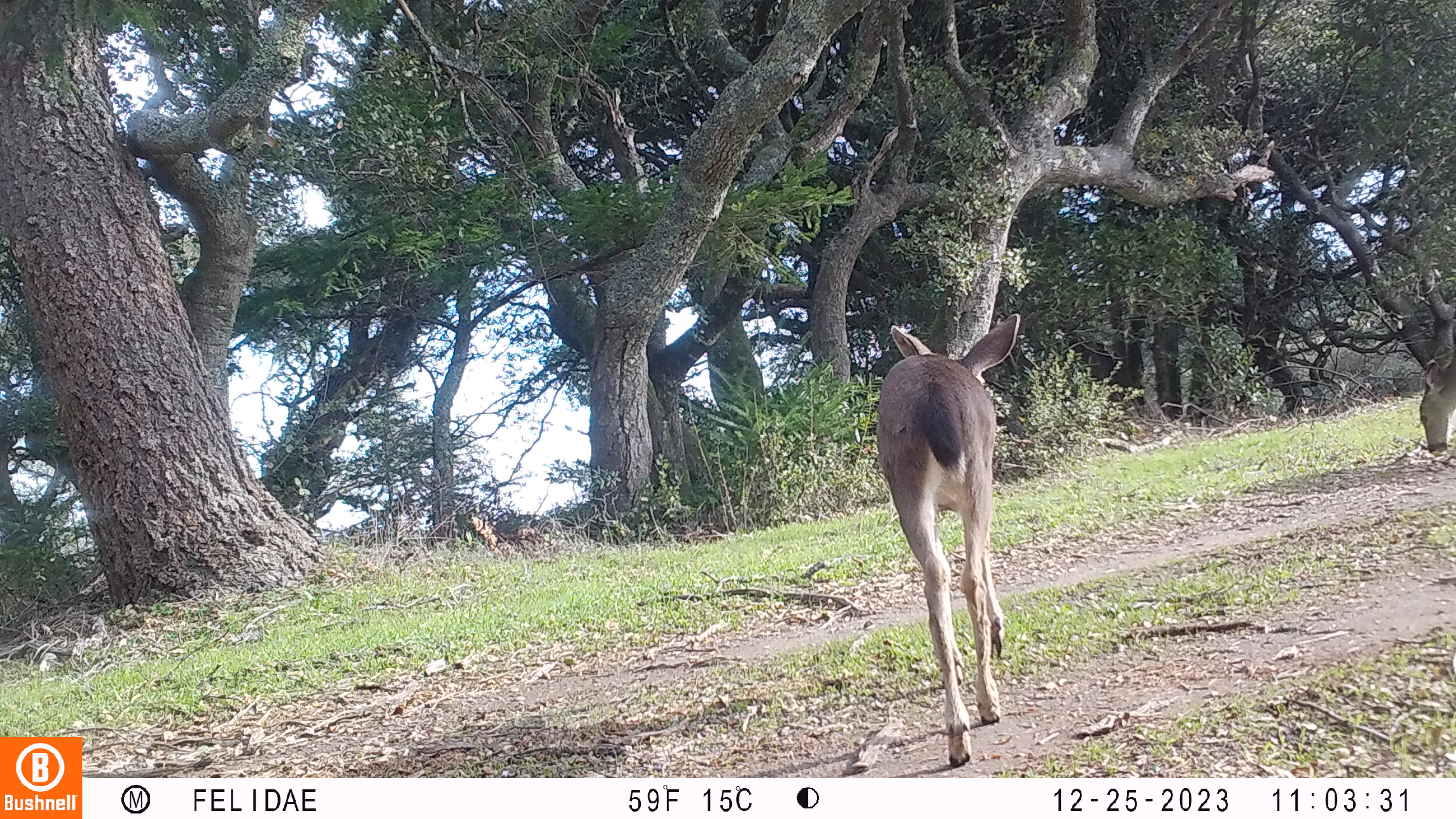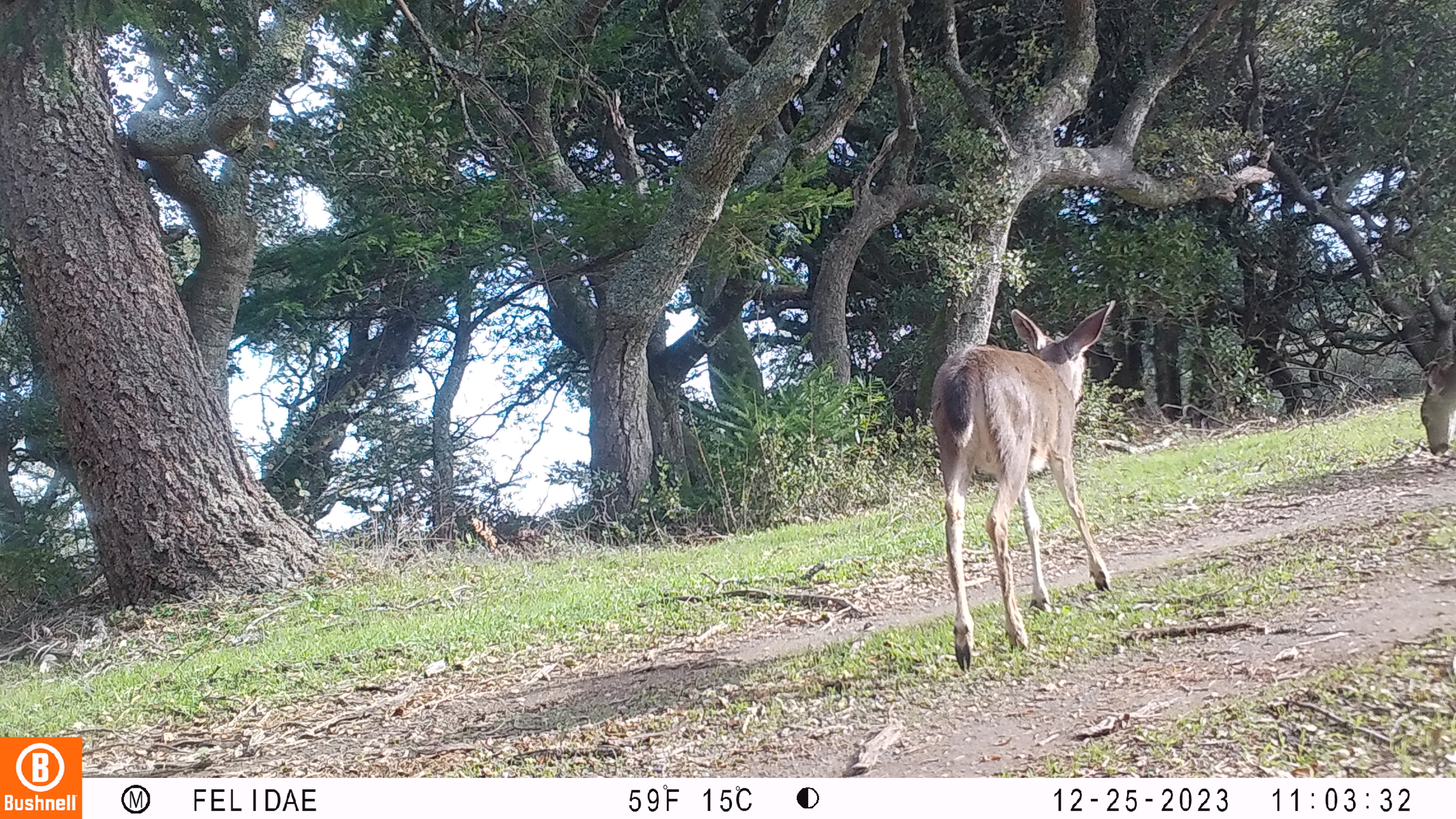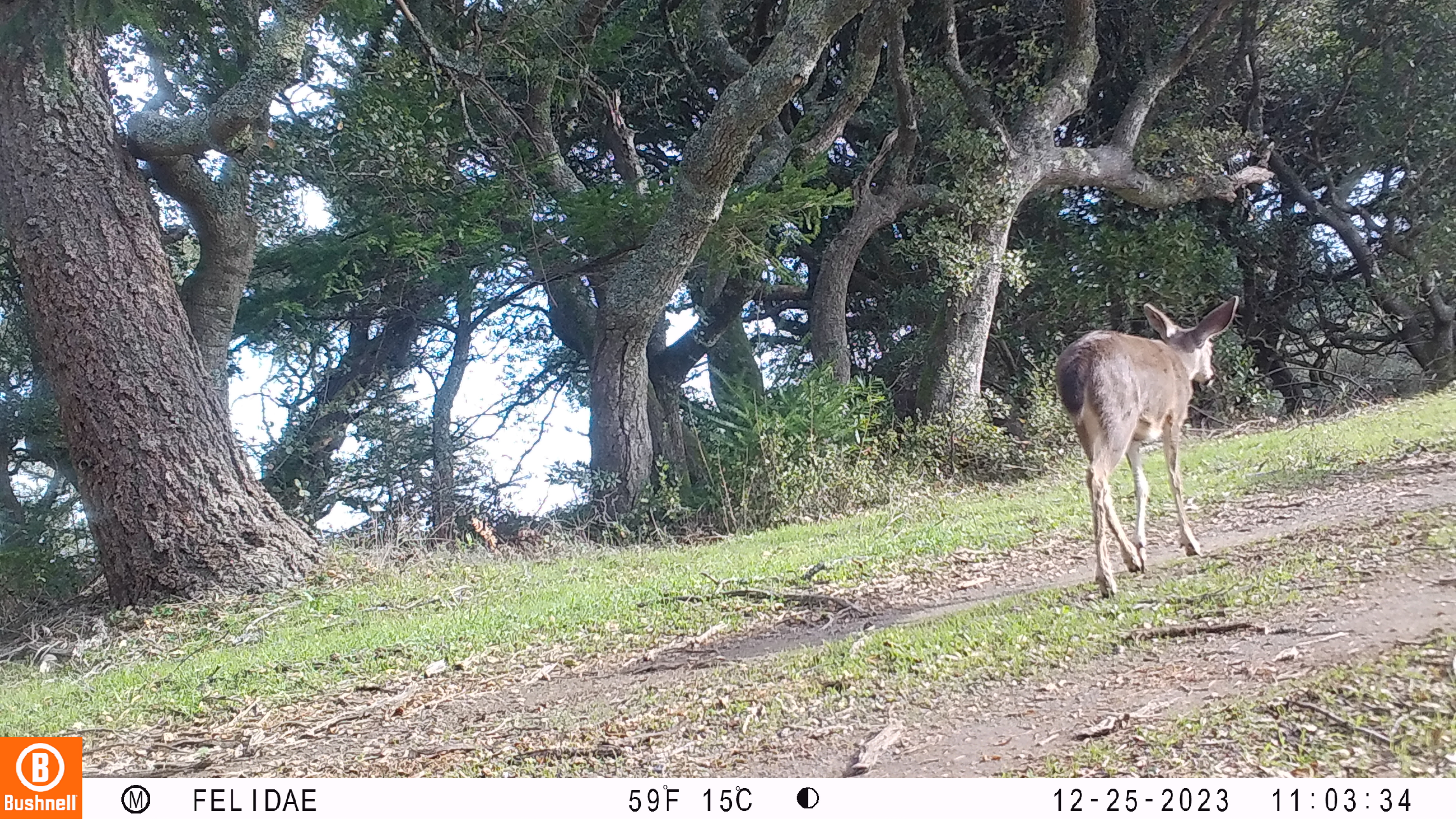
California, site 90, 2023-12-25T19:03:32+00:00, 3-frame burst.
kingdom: Animalia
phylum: Chordata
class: Mammalia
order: Artiodactyla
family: Cervidae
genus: Odocoileus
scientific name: Odocoileus hemionus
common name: mule deer